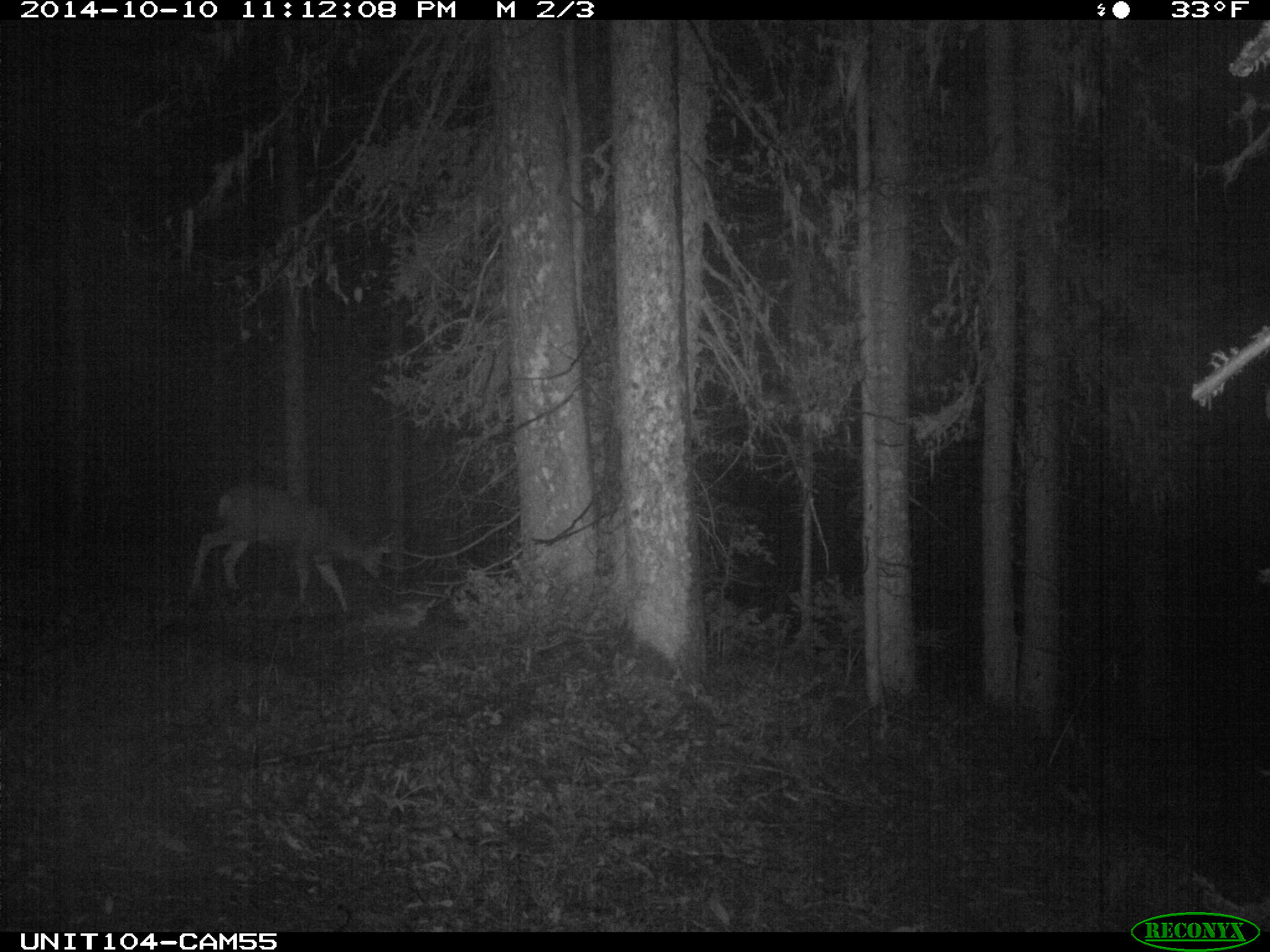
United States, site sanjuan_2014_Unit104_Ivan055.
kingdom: Animalia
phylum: Chordata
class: Mammalia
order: Artiodactyla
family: Cervidae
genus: Odocoileus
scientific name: Odocoileus hemionus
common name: mule deer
Odocoileus hemionus (mule deer).